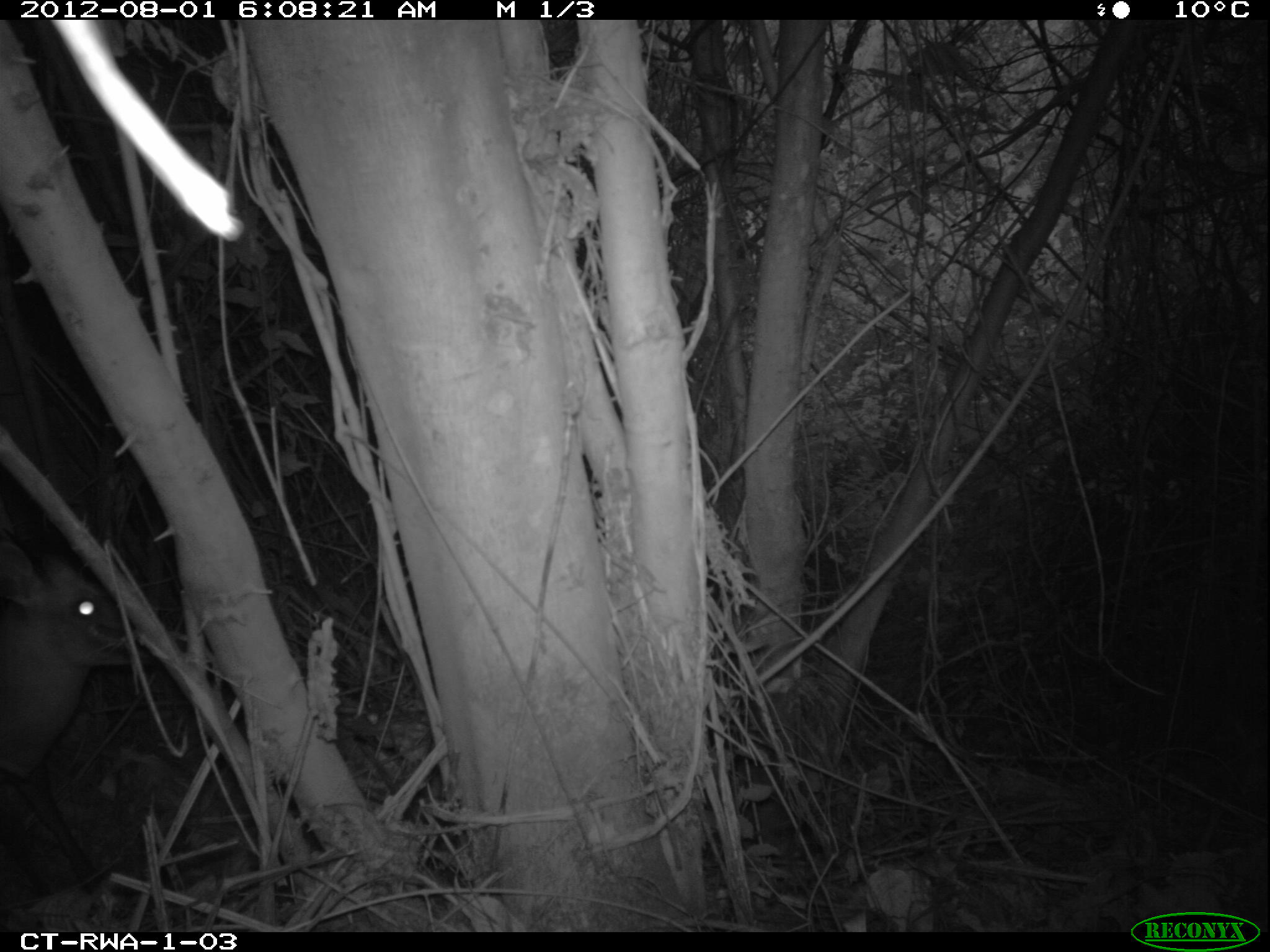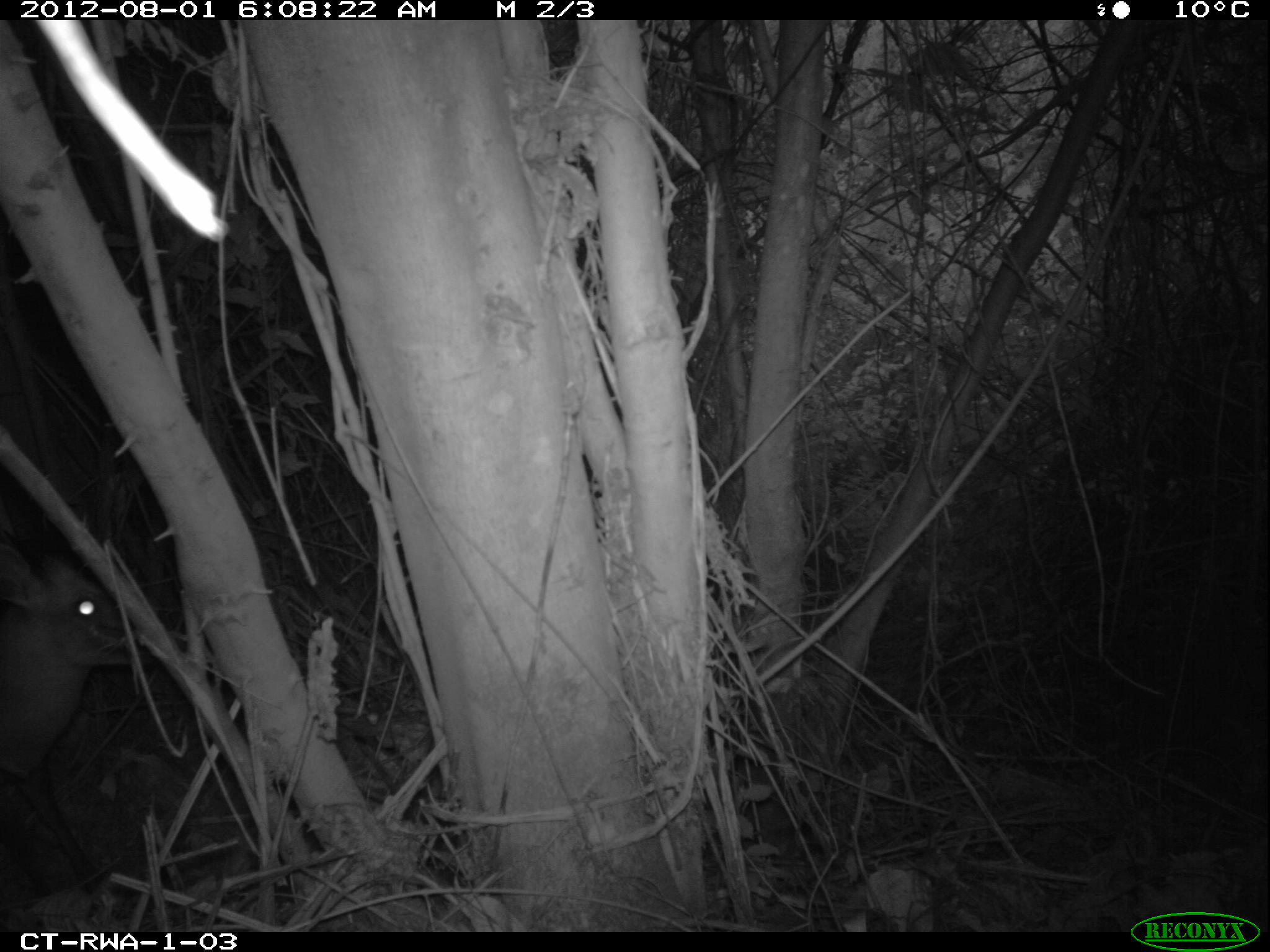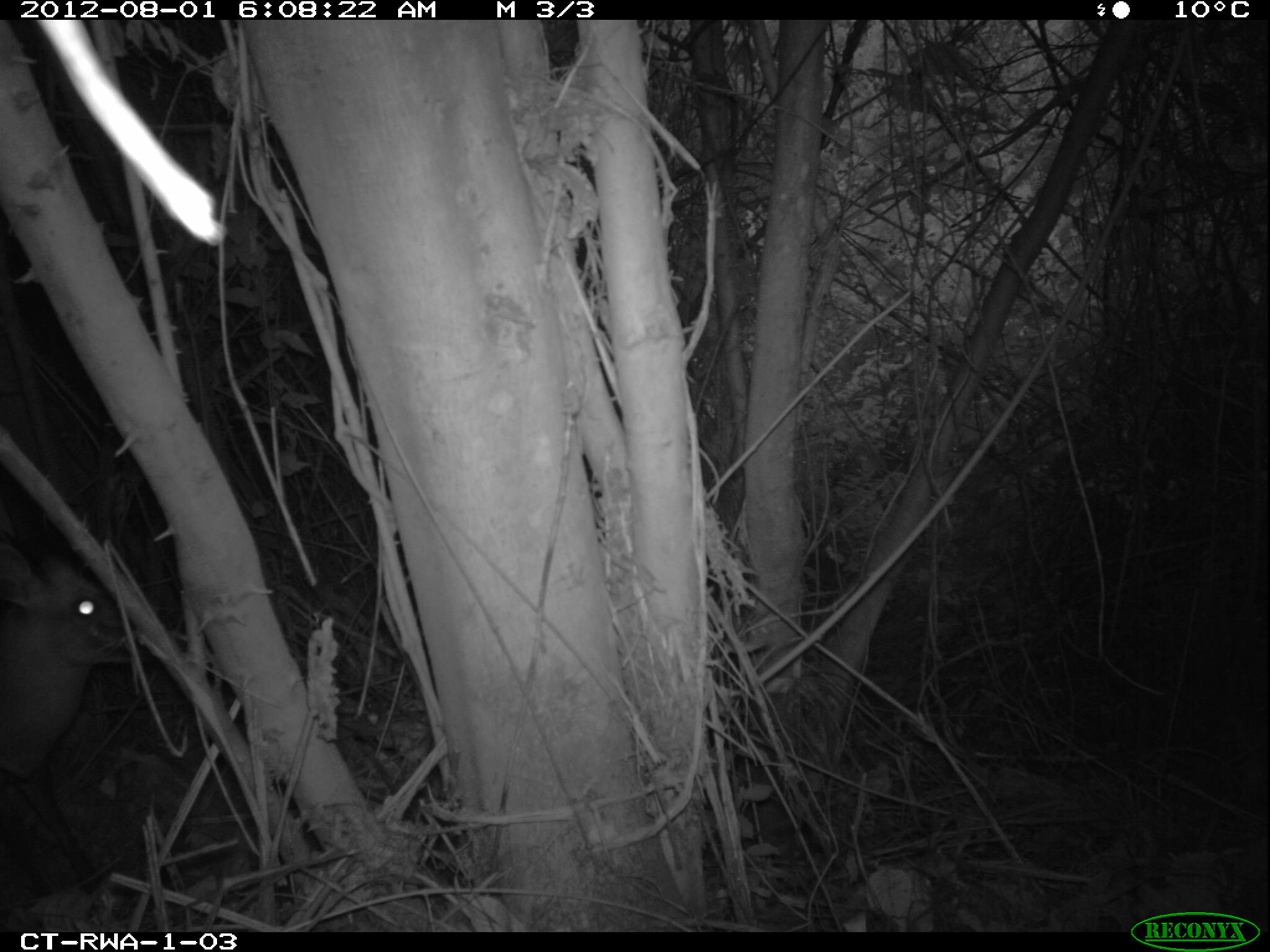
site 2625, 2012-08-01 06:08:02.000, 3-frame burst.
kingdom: Animalia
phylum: Chordata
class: Mammalia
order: Artiodactyla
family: Bovidae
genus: Cephalophus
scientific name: Cephalophus nigrifrons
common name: black-fronted duiker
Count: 1.